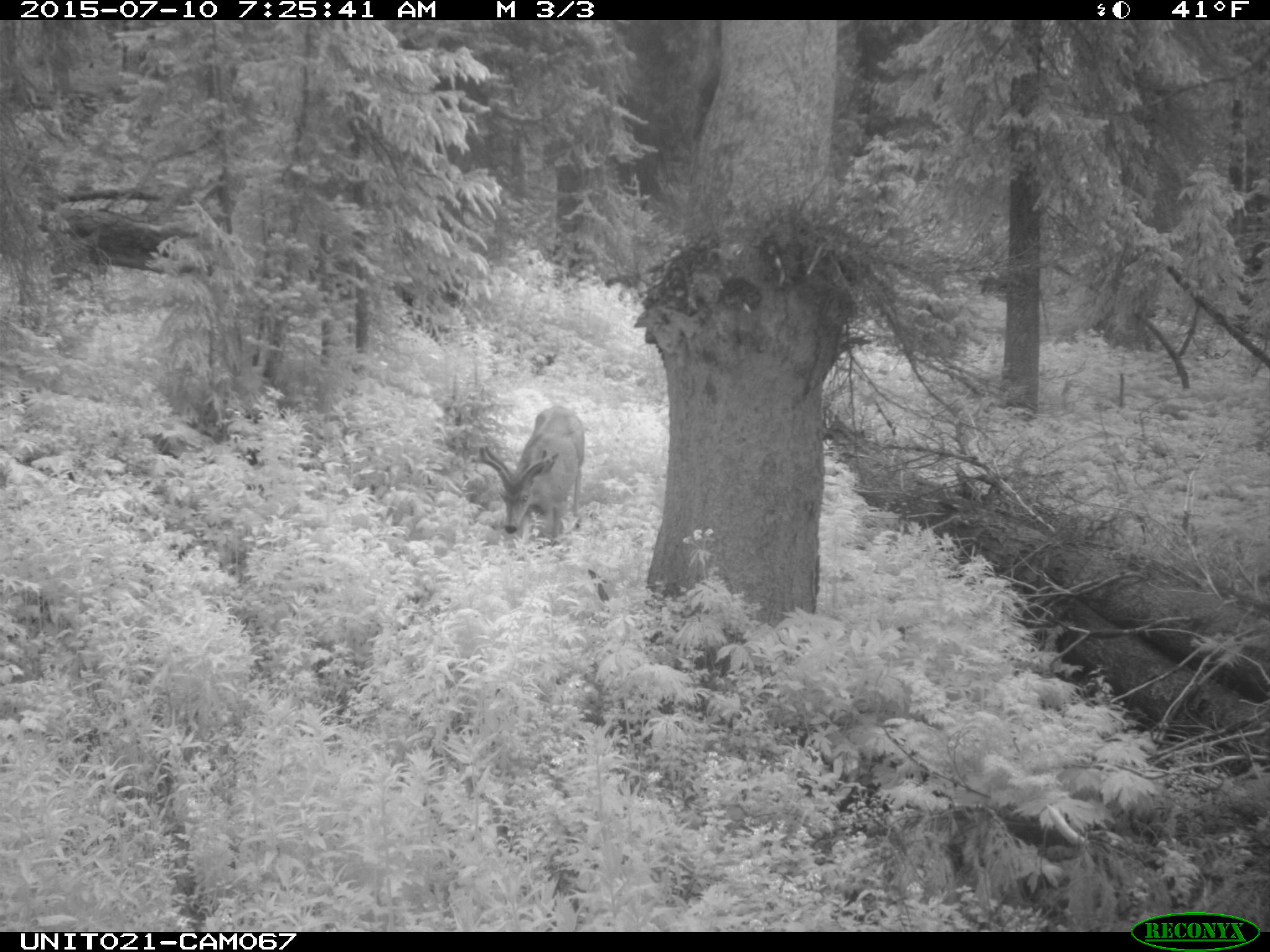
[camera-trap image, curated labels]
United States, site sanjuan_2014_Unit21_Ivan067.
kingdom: Animalia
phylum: Chordata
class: Mammalia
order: Artiodactyla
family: Cervidae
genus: Odocoileus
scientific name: Odocoileus hemionus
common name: mule deer